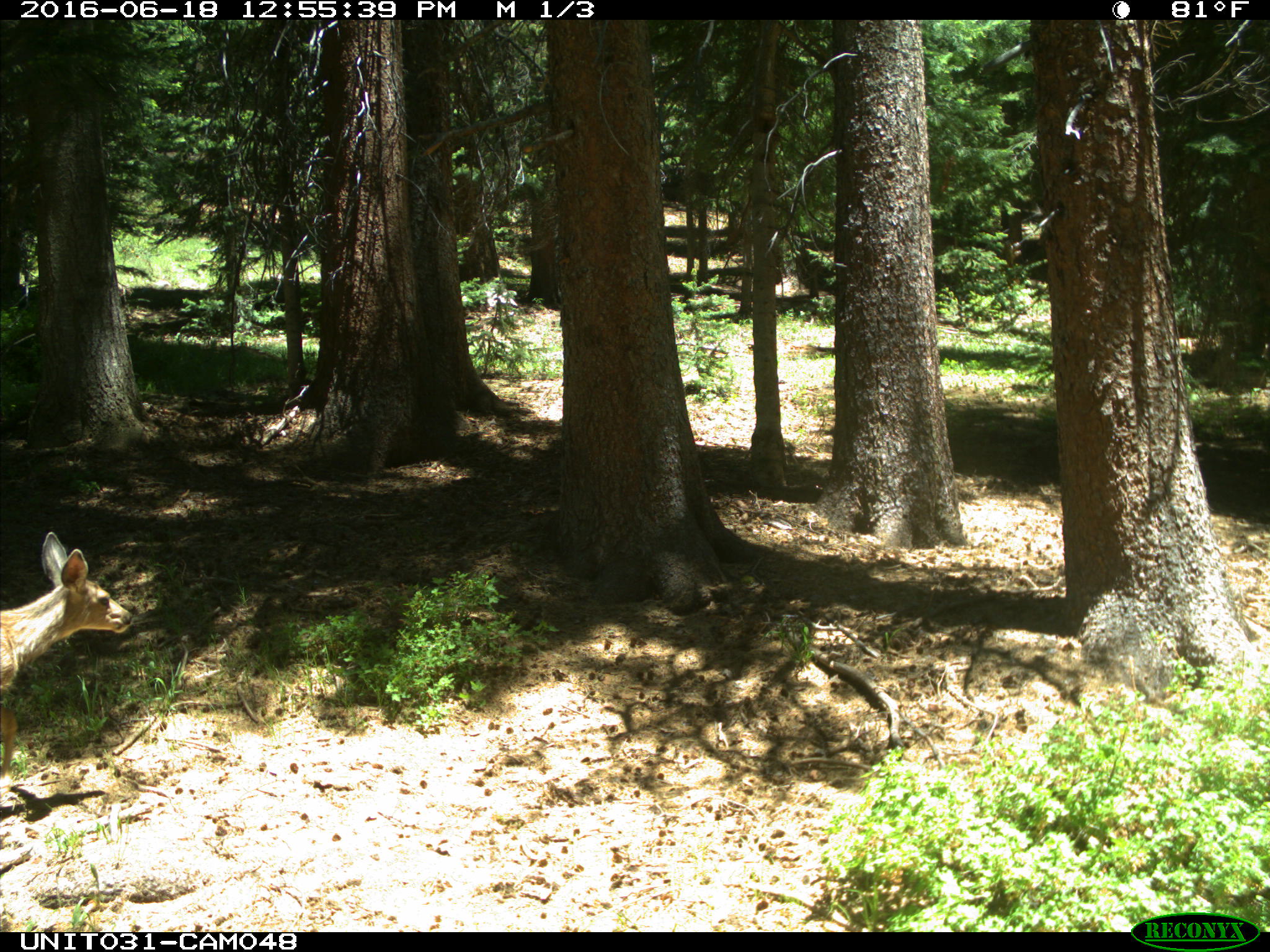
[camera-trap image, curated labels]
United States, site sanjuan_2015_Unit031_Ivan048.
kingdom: Animalia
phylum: Chordata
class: Mammalia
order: Artiodactyla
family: Cervidae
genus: Odocoileus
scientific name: Odocoileus hemionus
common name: mule deer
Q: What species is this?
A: Odocoileus hemionus (mule deer).